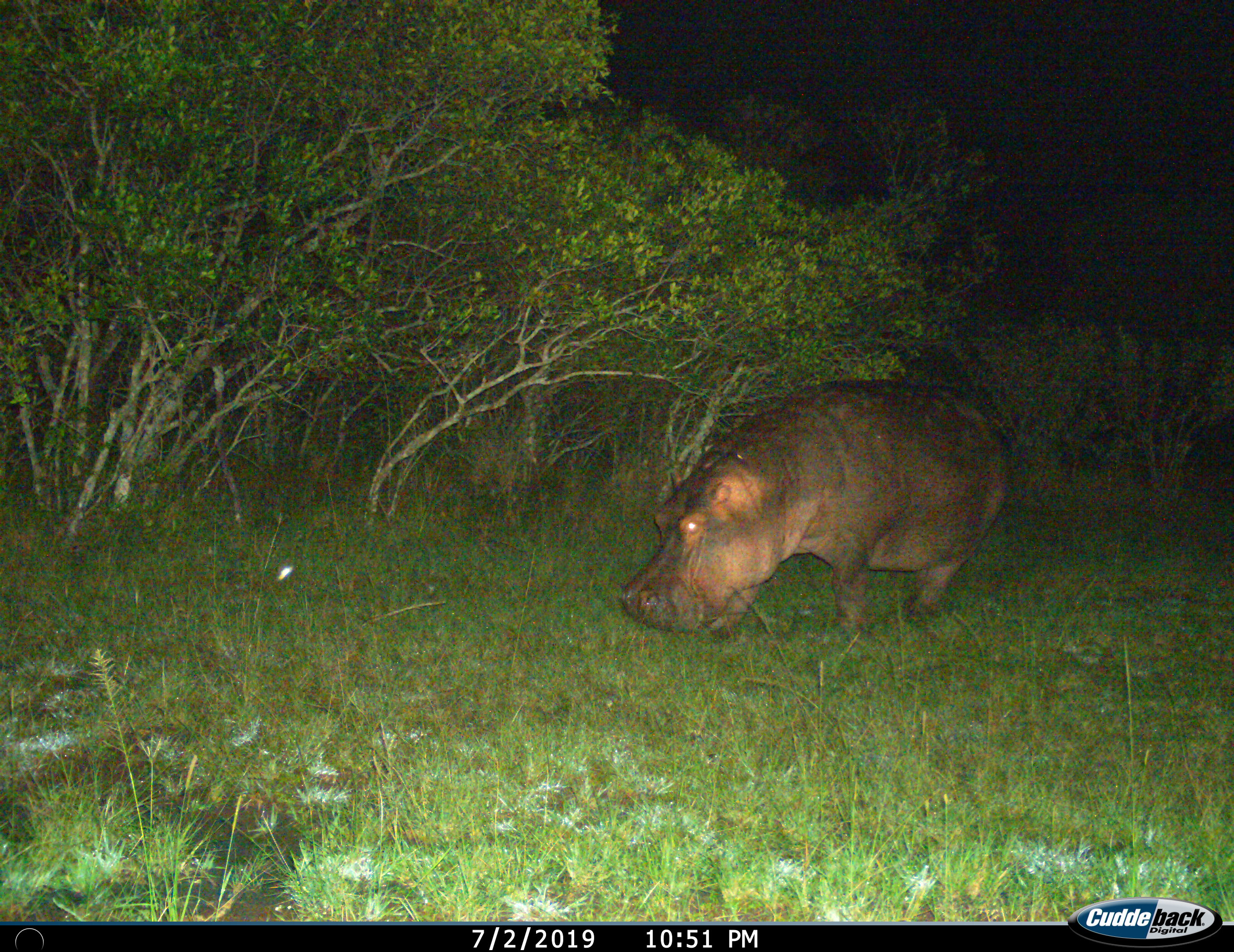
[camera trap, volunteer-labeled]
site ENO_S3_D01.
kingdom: Animalia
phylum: Chordata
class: Mammalia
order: Artiodactyla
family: Hippopotamidae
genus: Hippopotamus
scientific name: Hippopotamus amphibius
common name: hippopotamus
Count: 1.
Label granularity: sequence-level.